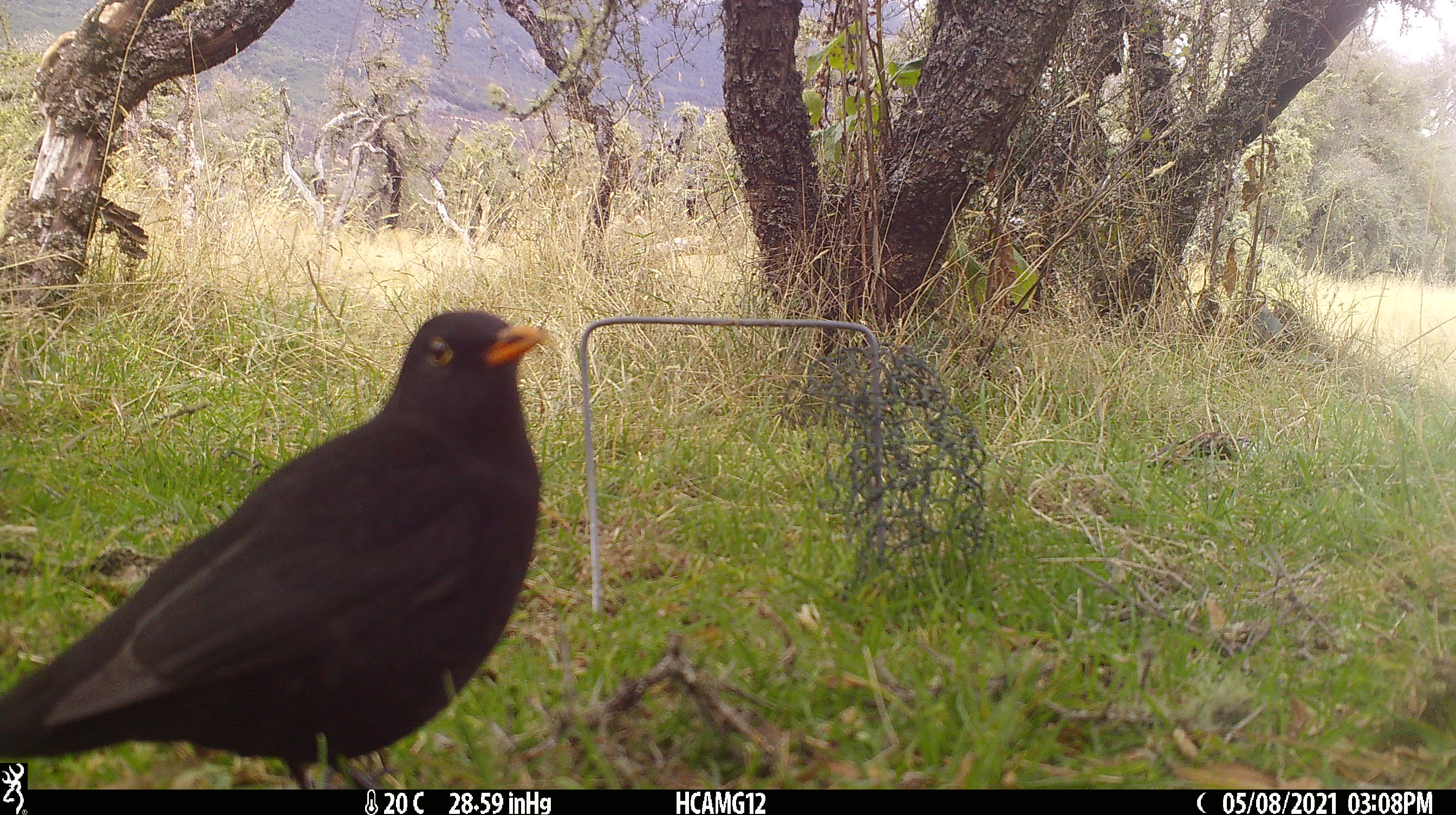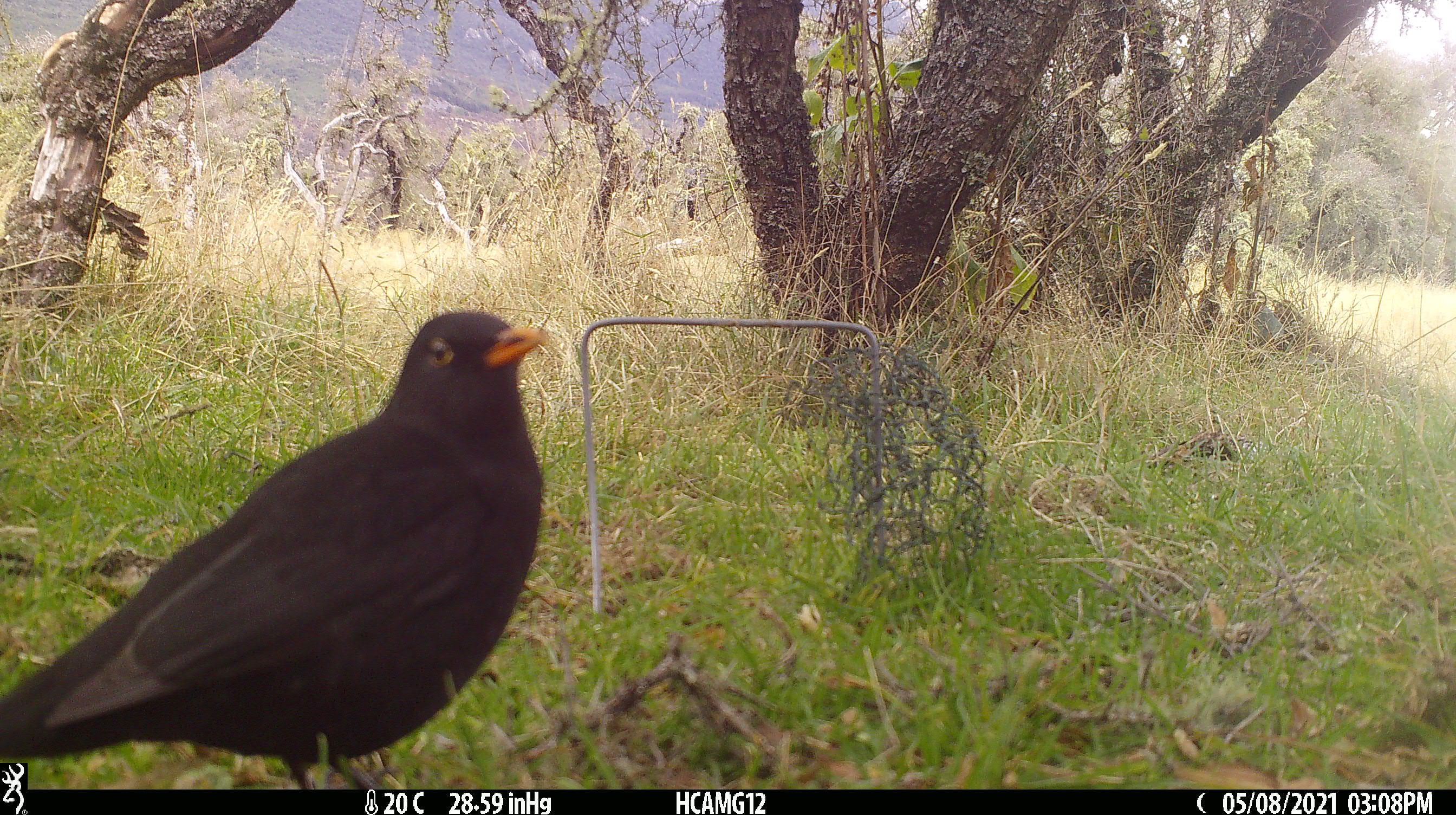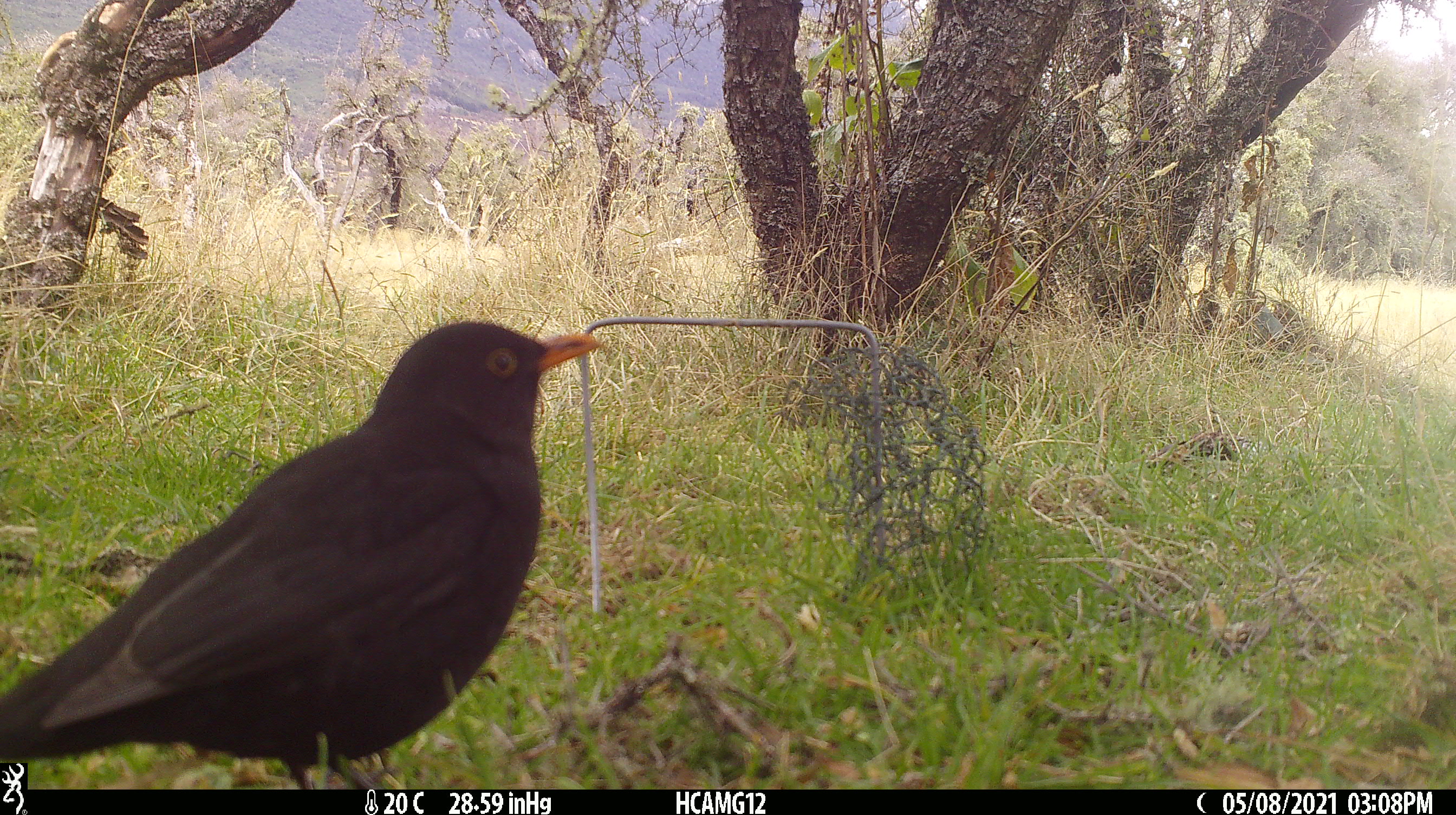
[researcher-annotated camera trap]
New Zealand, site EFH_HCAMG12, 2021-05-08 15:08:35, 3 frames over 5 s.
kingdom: Animalia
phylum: Chordata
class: Aves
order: Passeriformes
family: Turdidae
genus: Turdus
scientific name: Turdus merula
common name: eurasian blackbird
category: blackbird